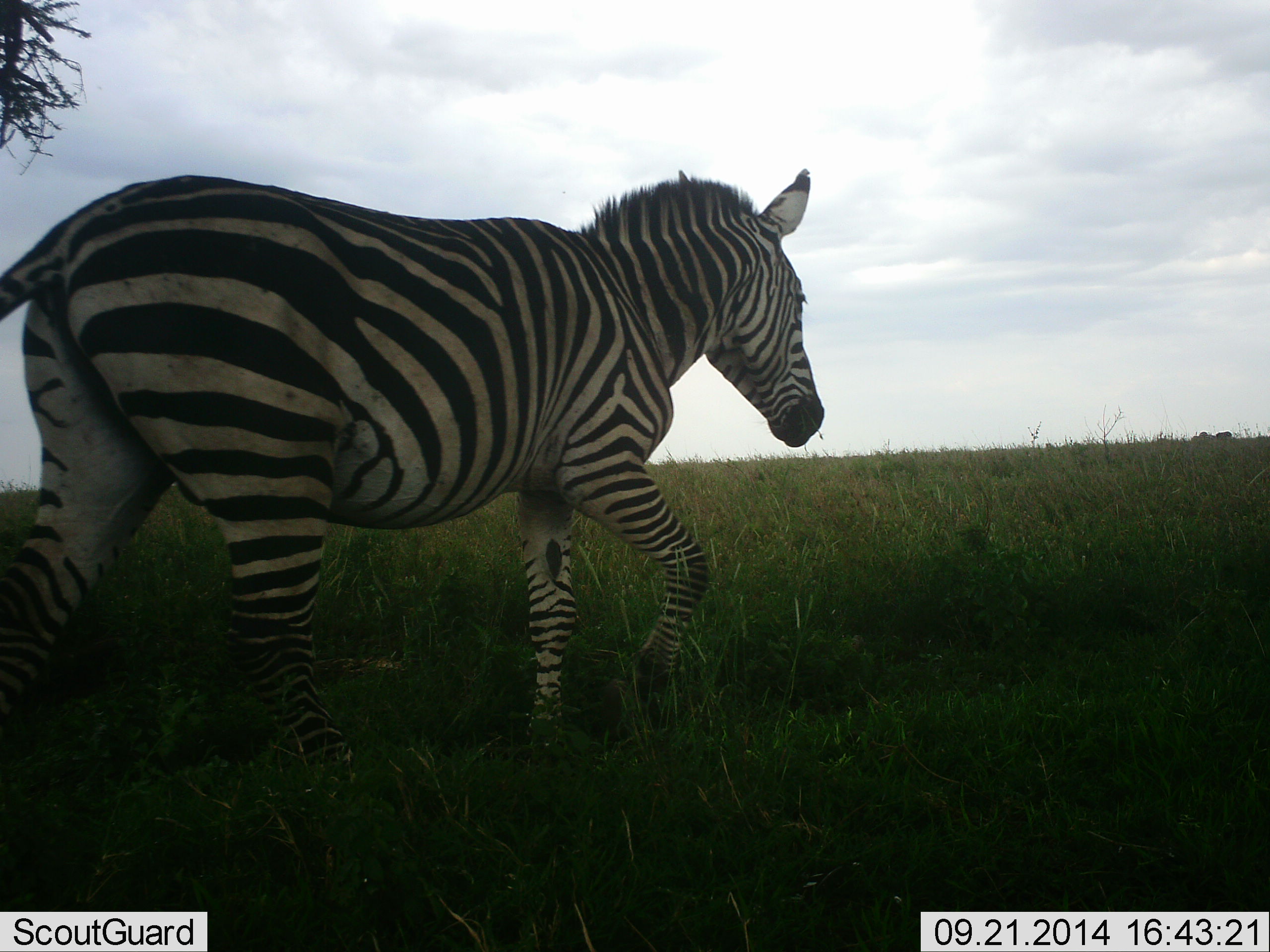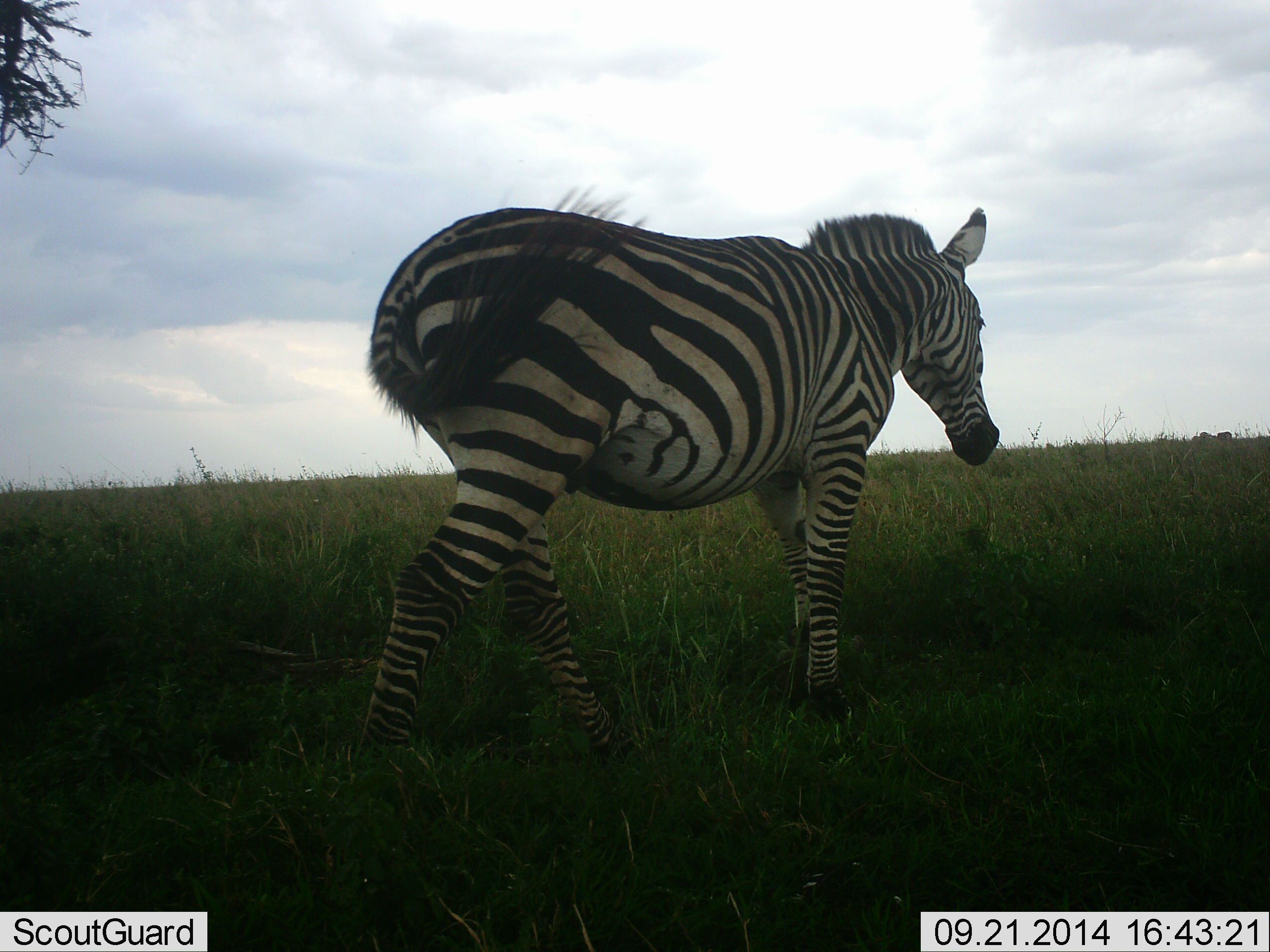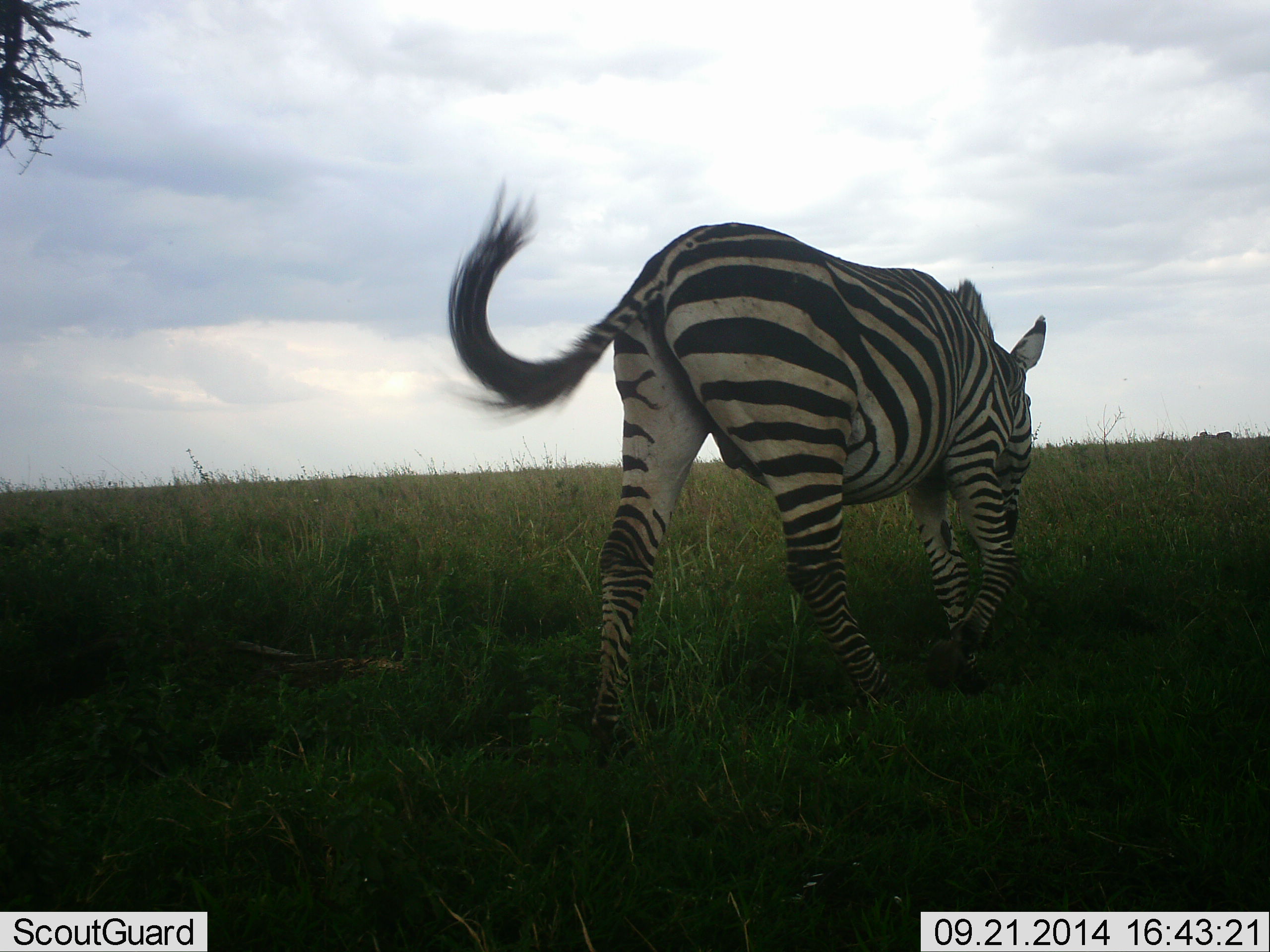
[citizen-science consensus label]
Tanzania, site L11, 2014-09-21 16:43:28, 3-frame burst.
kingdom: Animalia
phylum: Chordata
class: Mammalia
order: Perissodactyla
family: Equidae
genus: Equus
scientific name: Equus quagga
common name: plains zebra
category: zebra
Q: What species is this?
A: Zebra (plains zebra) (Equus quagga).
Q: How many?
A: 1.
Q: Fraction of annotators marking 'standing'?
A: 20%.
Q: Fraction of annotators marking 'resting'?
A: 0%.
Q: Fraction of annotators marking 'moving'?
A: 80%.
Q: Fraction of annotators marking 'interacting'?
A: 0%.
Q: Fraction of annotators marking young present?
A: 0%.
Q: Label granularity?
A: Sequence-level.